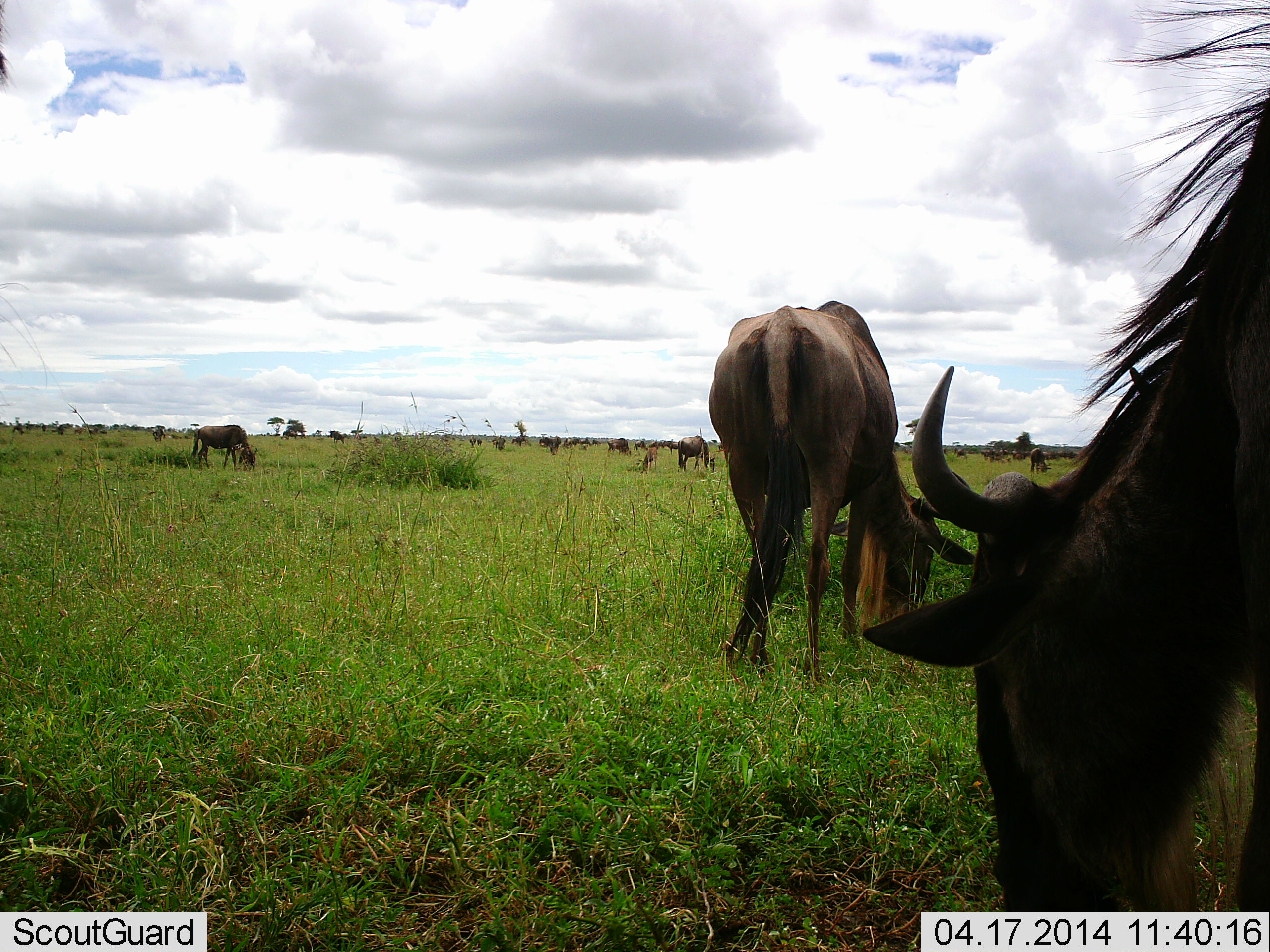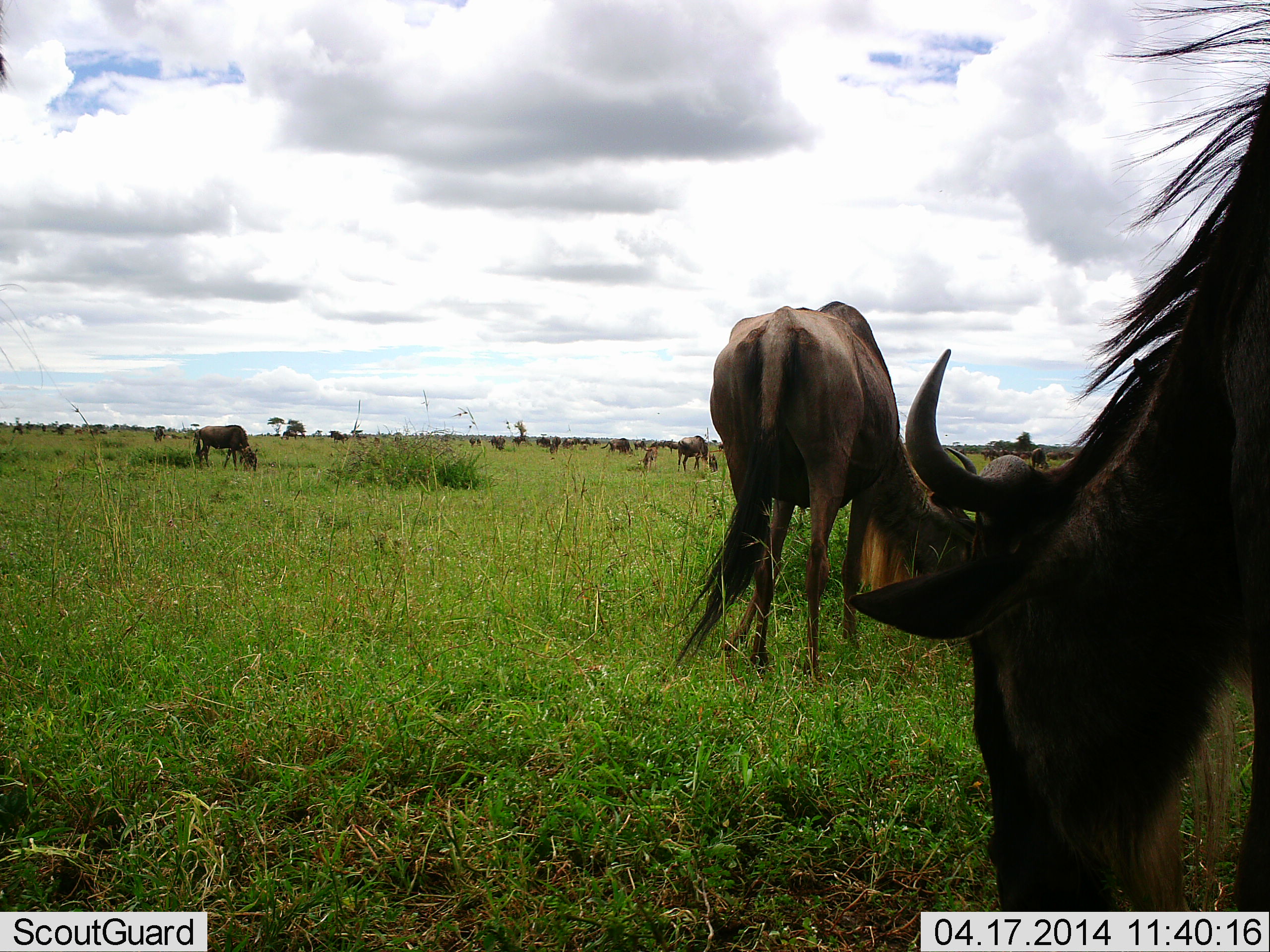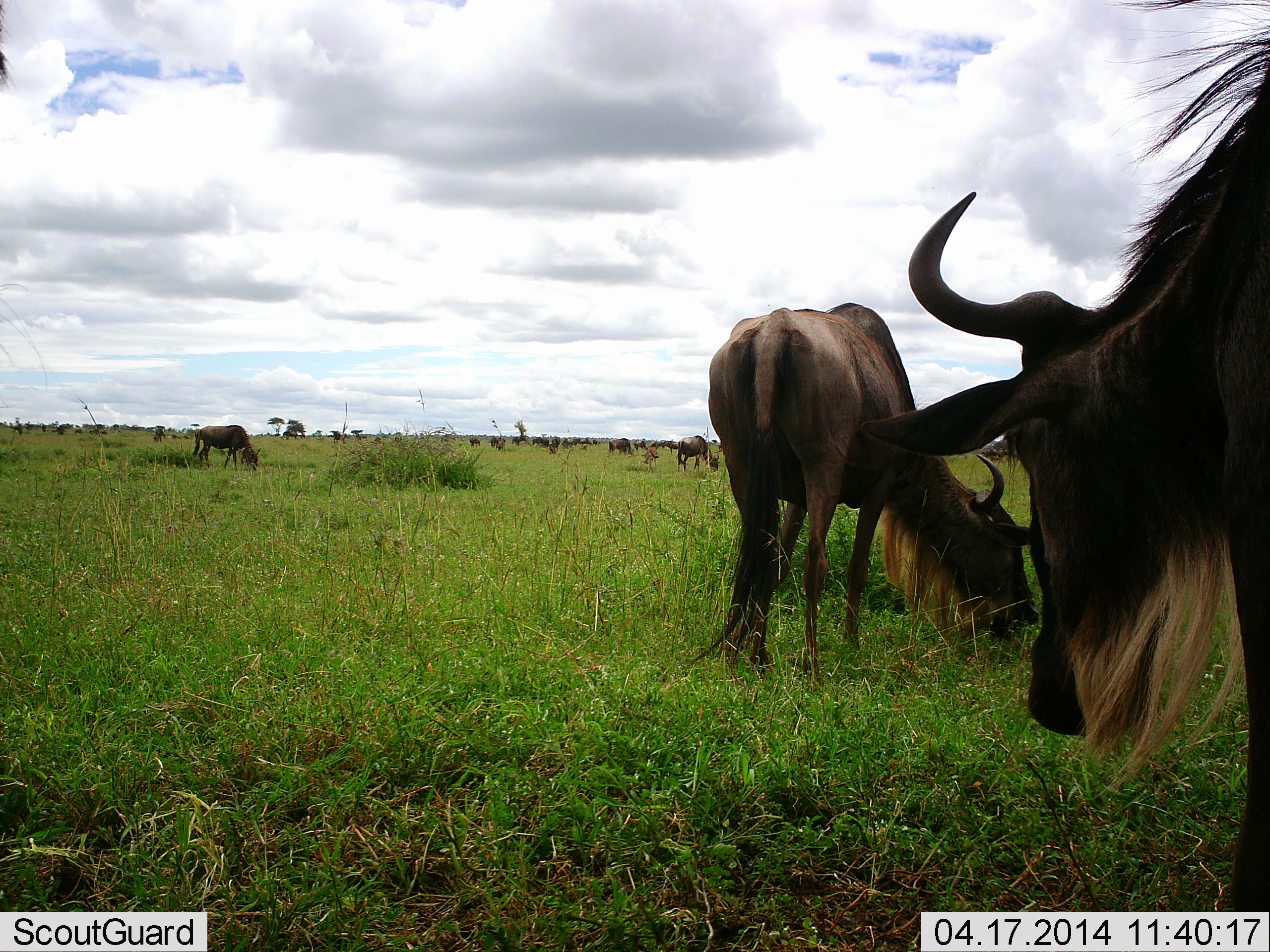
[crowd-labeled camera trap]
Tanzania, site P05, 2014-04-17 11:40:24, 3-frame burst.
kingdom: Animalia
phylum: Chordata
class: Mammalia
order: Artiodactyla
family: Bovidae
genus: Connochaetes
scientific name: Connochaetes taurinus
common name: blue wildebeest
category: wildebeest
Wildebeest (blue wildebeest) (Connochaetes taurinus), count 11-50. Behavior (volunteer vote fractions): standing 60%, resting 10%, moving 20%, interacting 10%. Young present (vote fraction): 0%. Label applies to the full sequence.